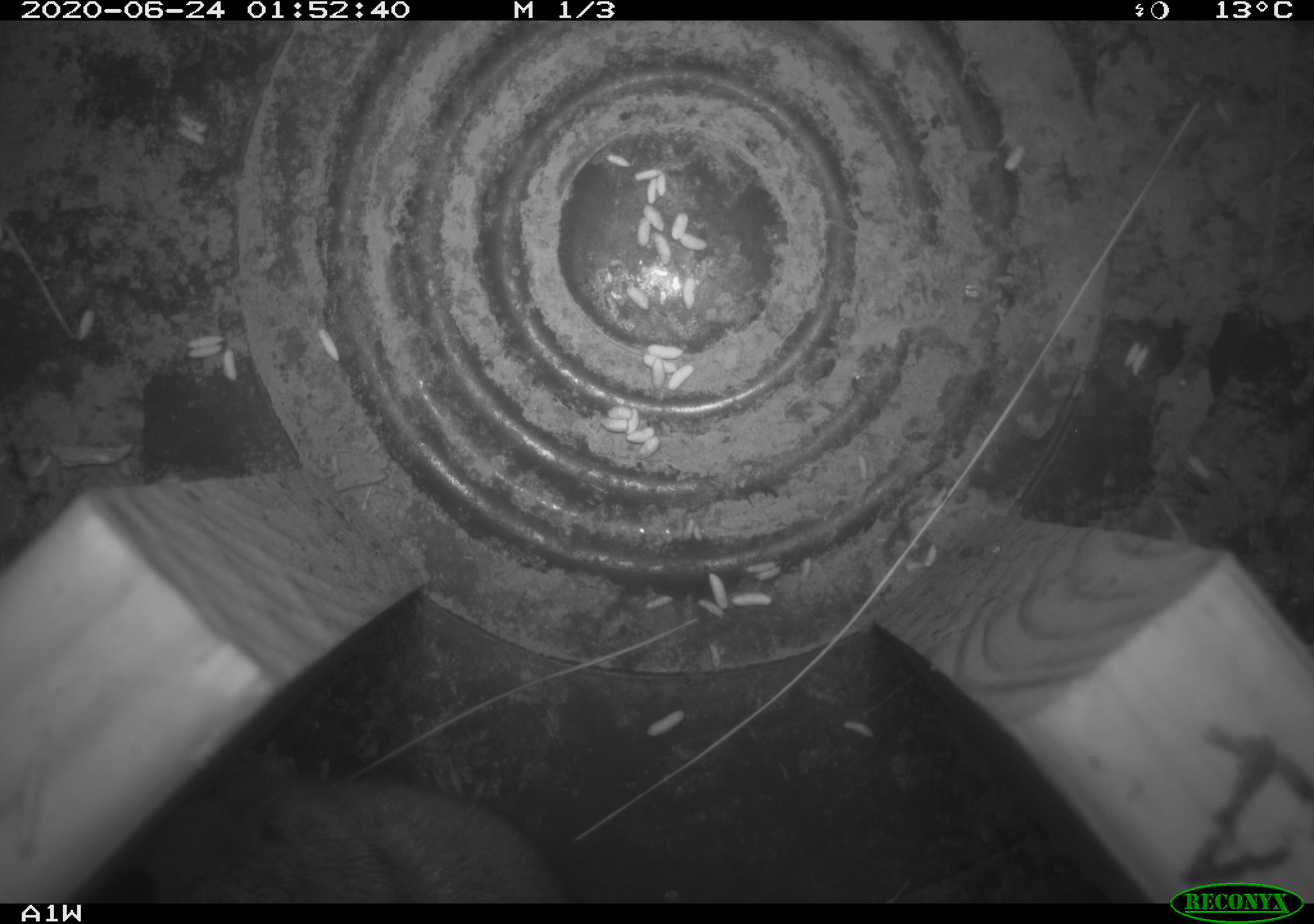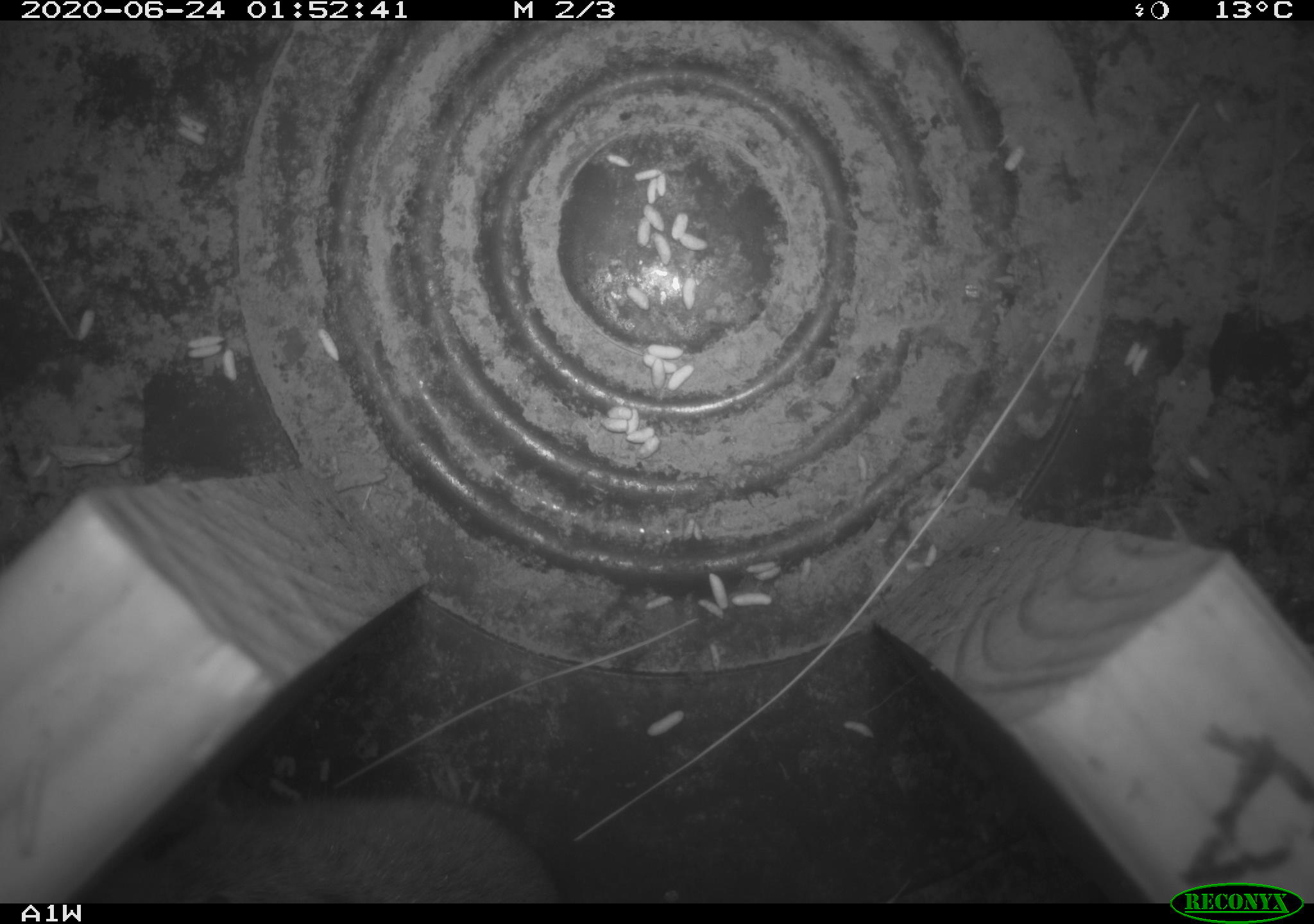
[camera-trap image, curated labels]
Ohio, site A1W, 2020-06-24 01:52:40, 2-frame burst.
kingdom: Animalia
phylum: Chordata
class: Mammalia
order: Rodentia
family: Cricetidae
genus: Microtus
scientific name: Microtus pennsylvanicus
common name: meadow vole